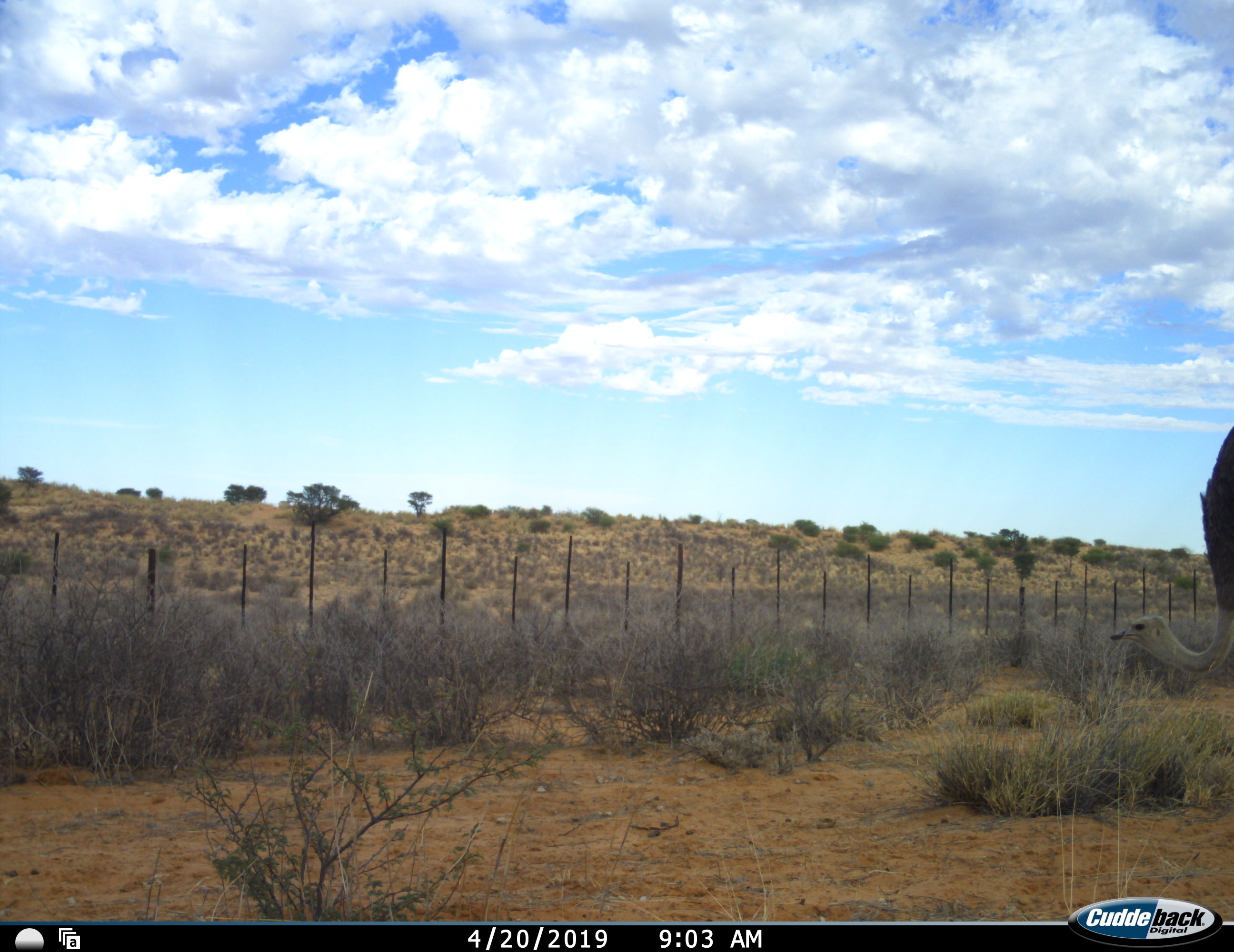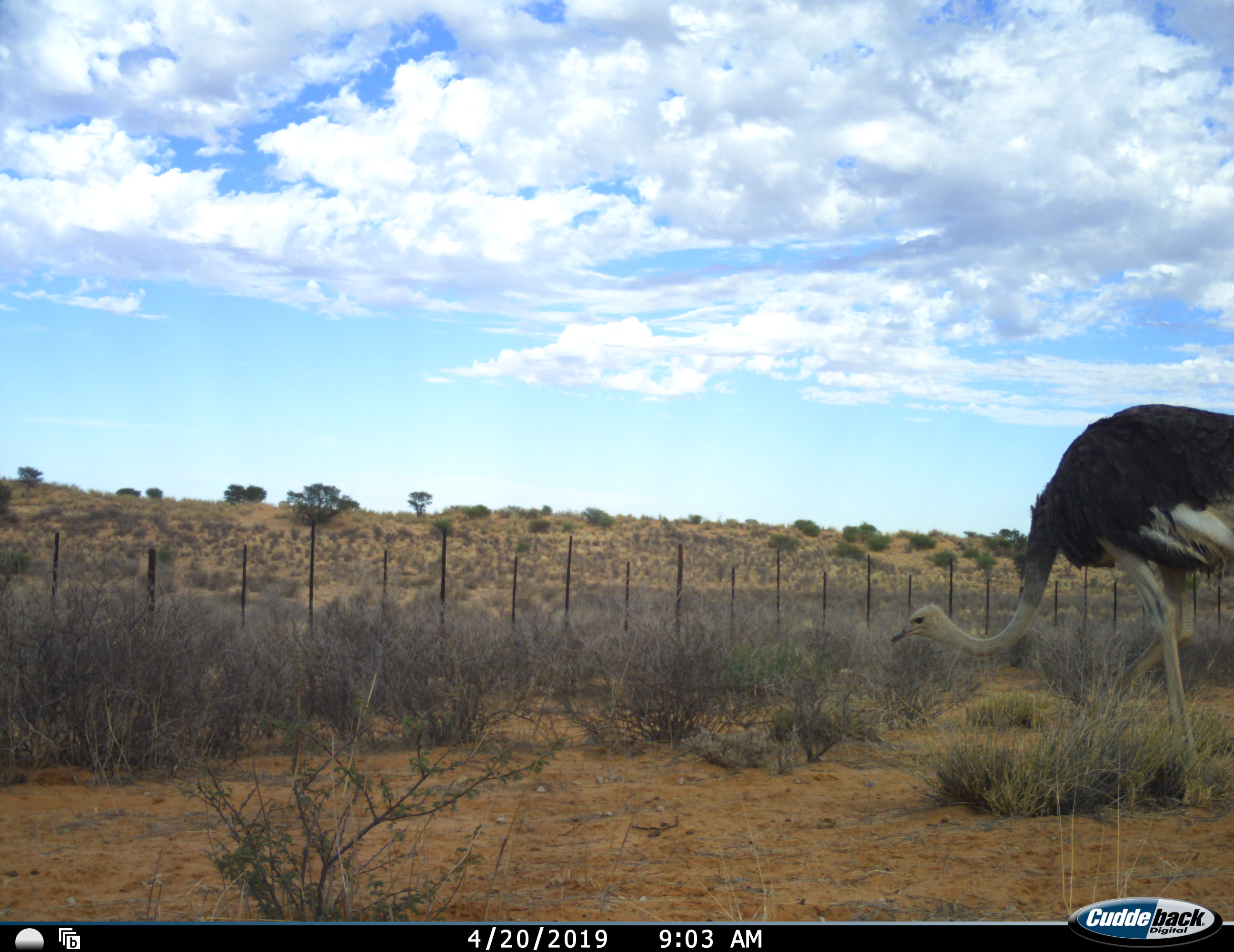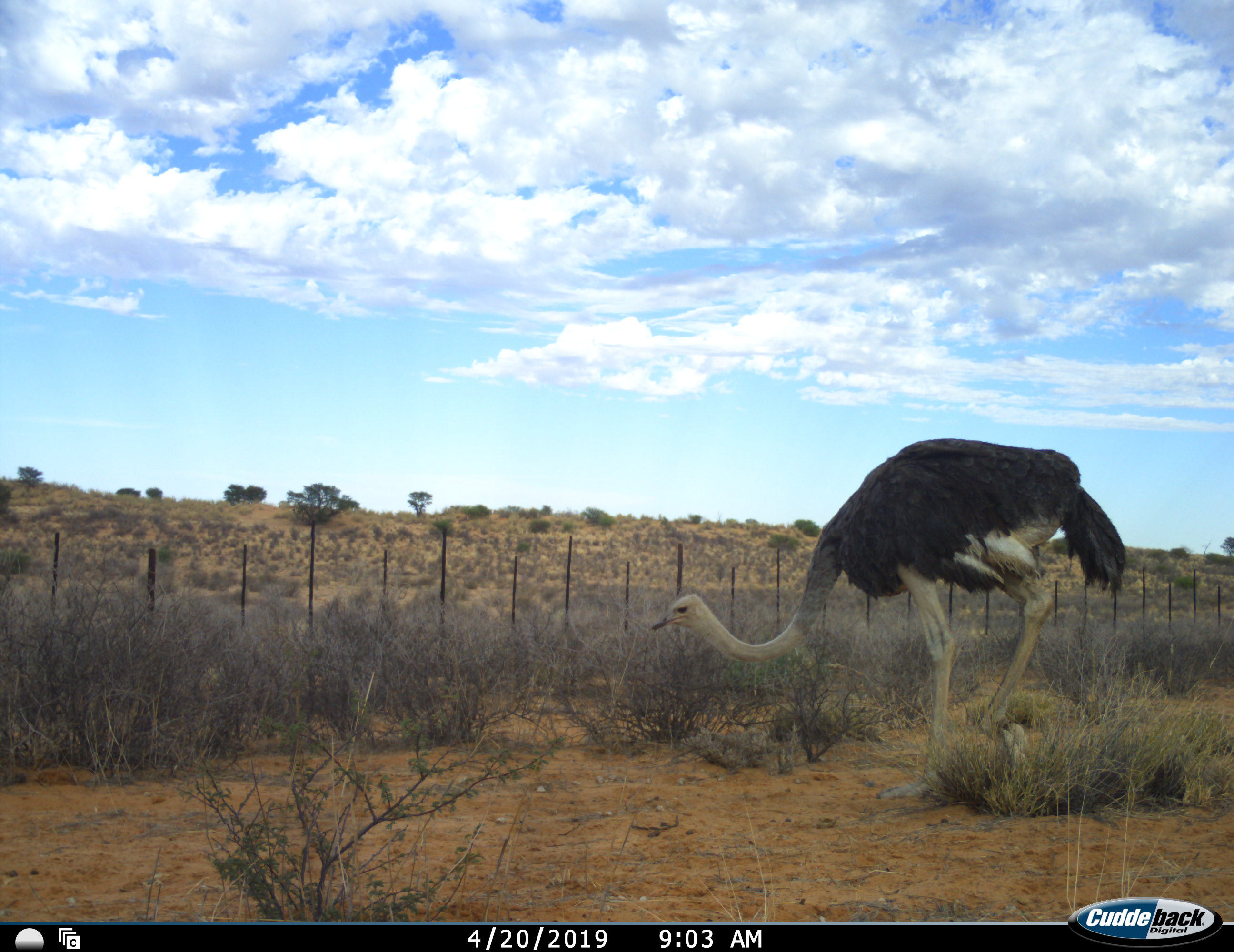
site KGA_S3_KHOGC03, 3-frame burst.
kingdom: Animalia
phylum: Chordata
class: Aves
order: Struthioniformes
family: Struthionidae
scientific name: Struthionidae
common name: ostrich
Ostrich (Struthionidae), count 1. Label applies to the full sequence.